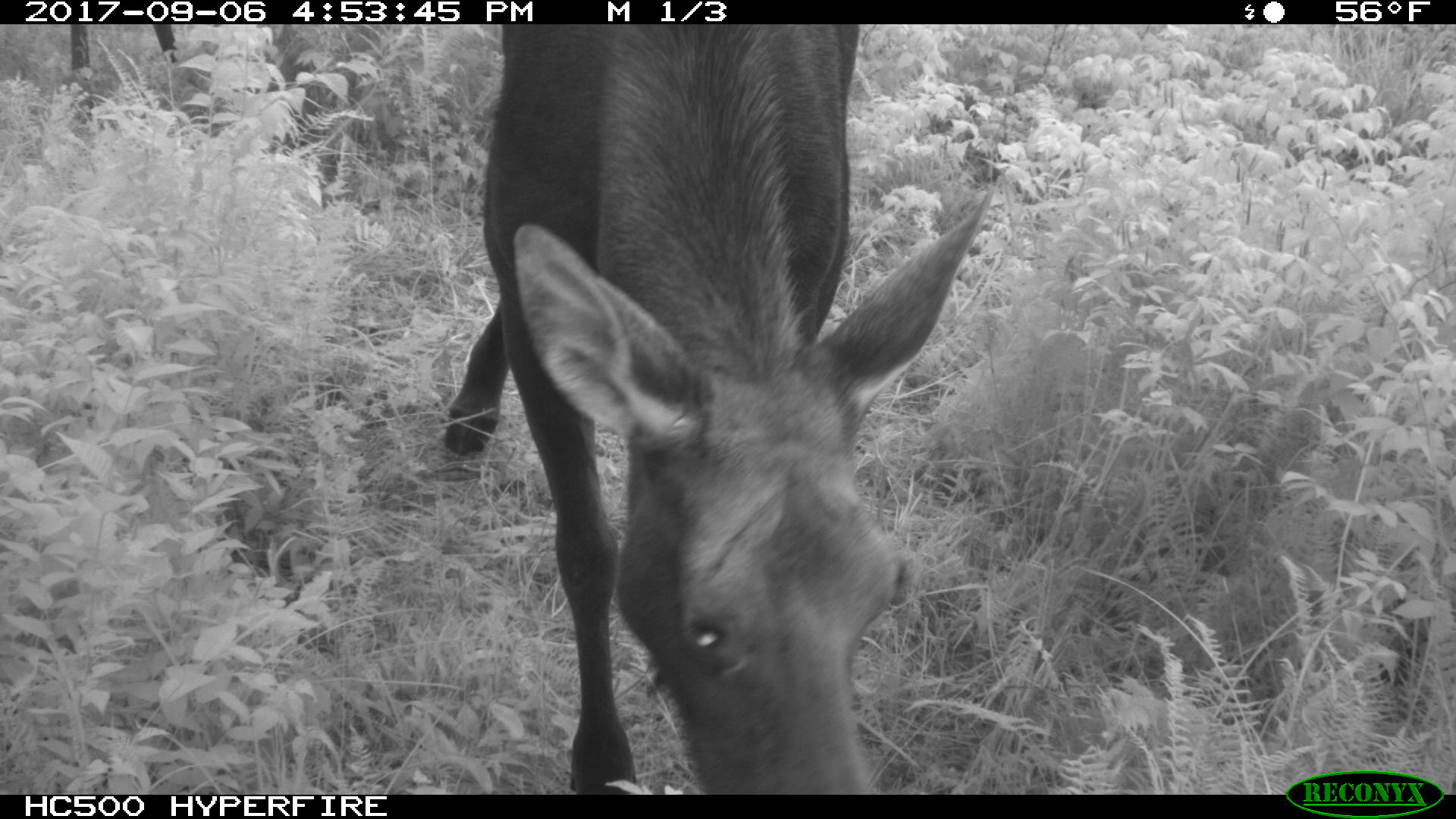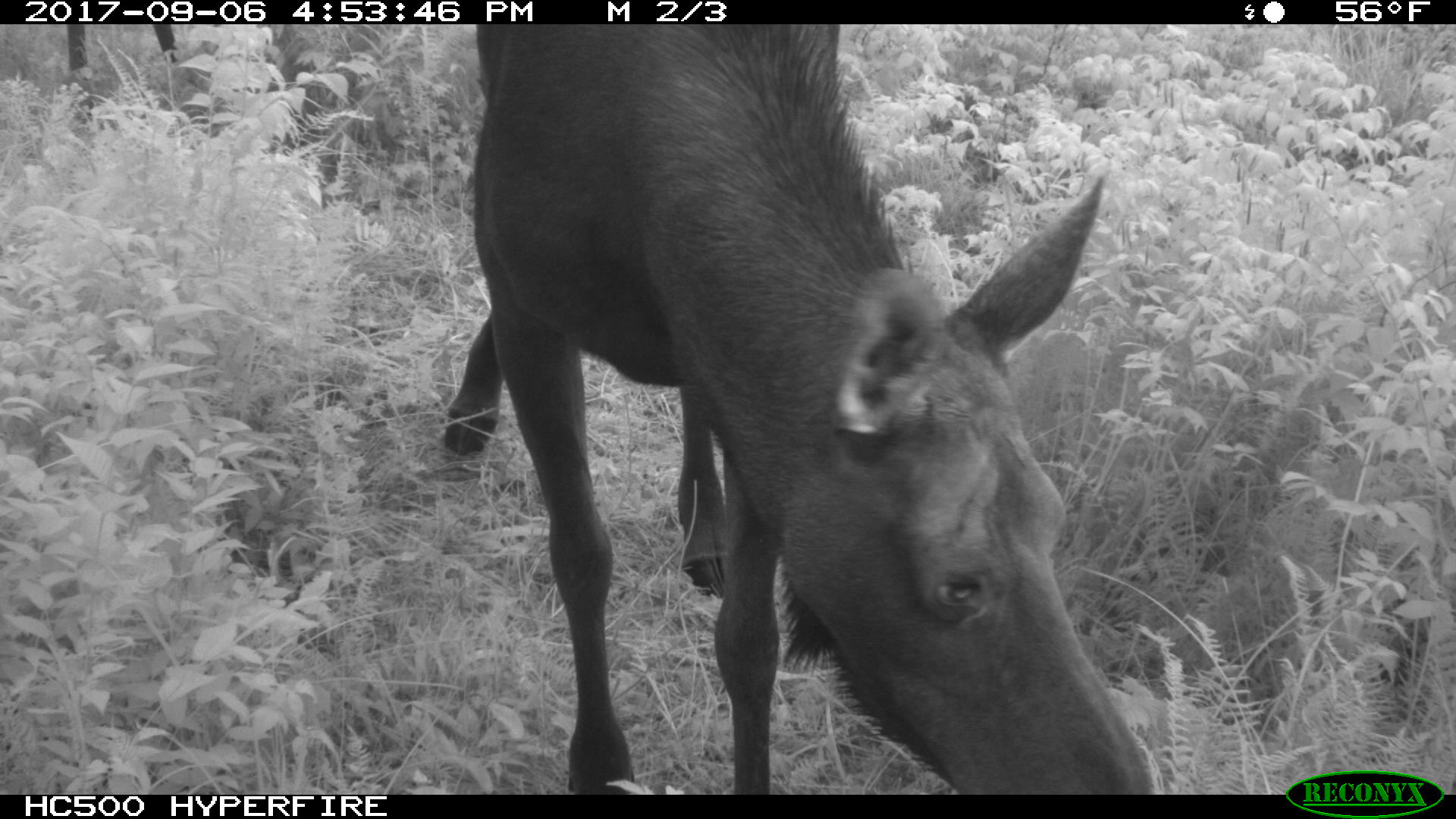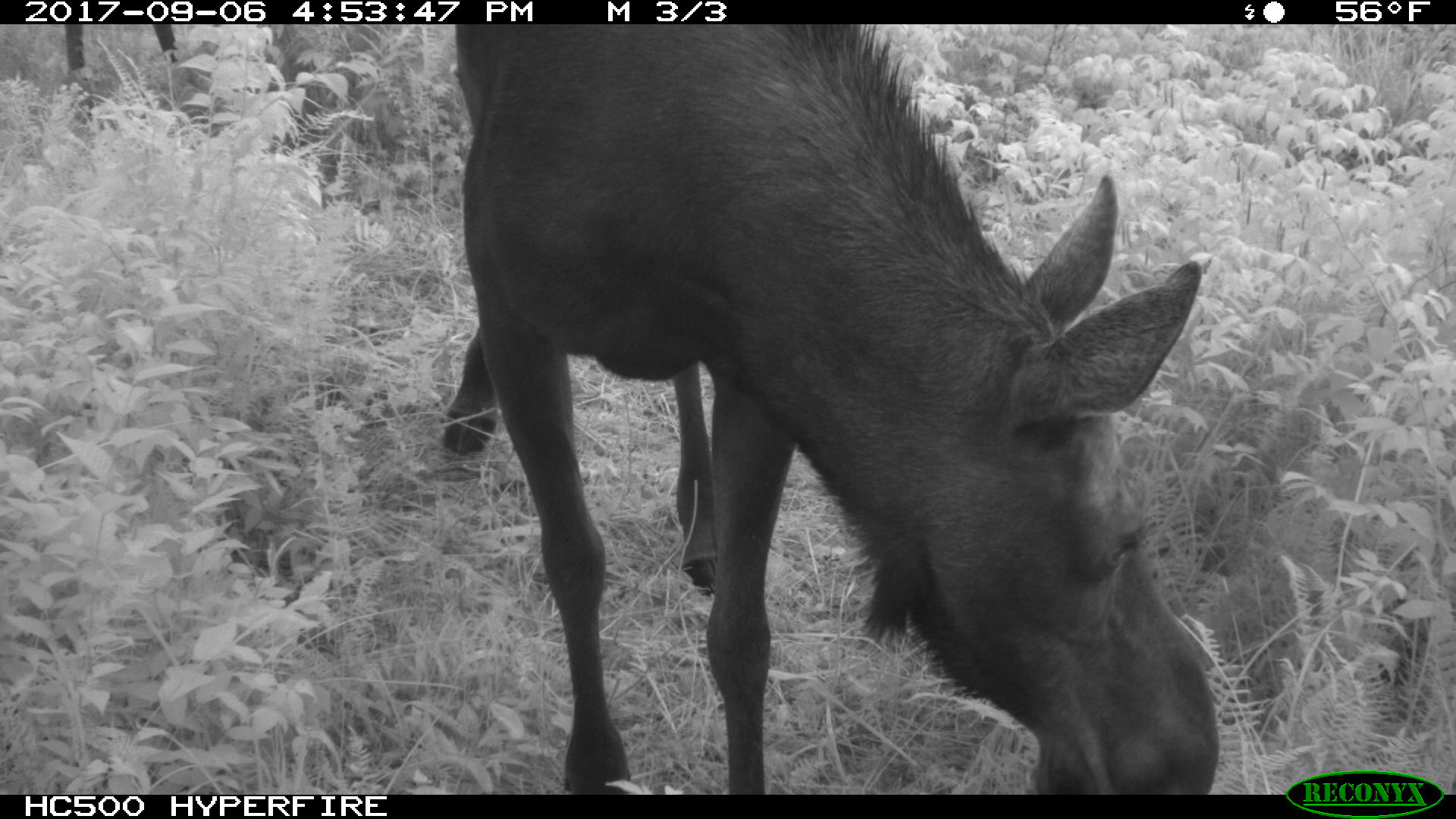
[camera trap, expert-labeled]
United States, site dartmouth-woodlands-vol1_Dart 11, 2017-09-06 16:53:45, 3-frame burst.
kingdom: Animalia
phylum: Chordata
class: Mammalia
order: Artiodactyla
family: Cervidae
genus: Alces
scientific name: Alces alces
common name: moose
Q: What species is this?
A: Moose (Alces alces).